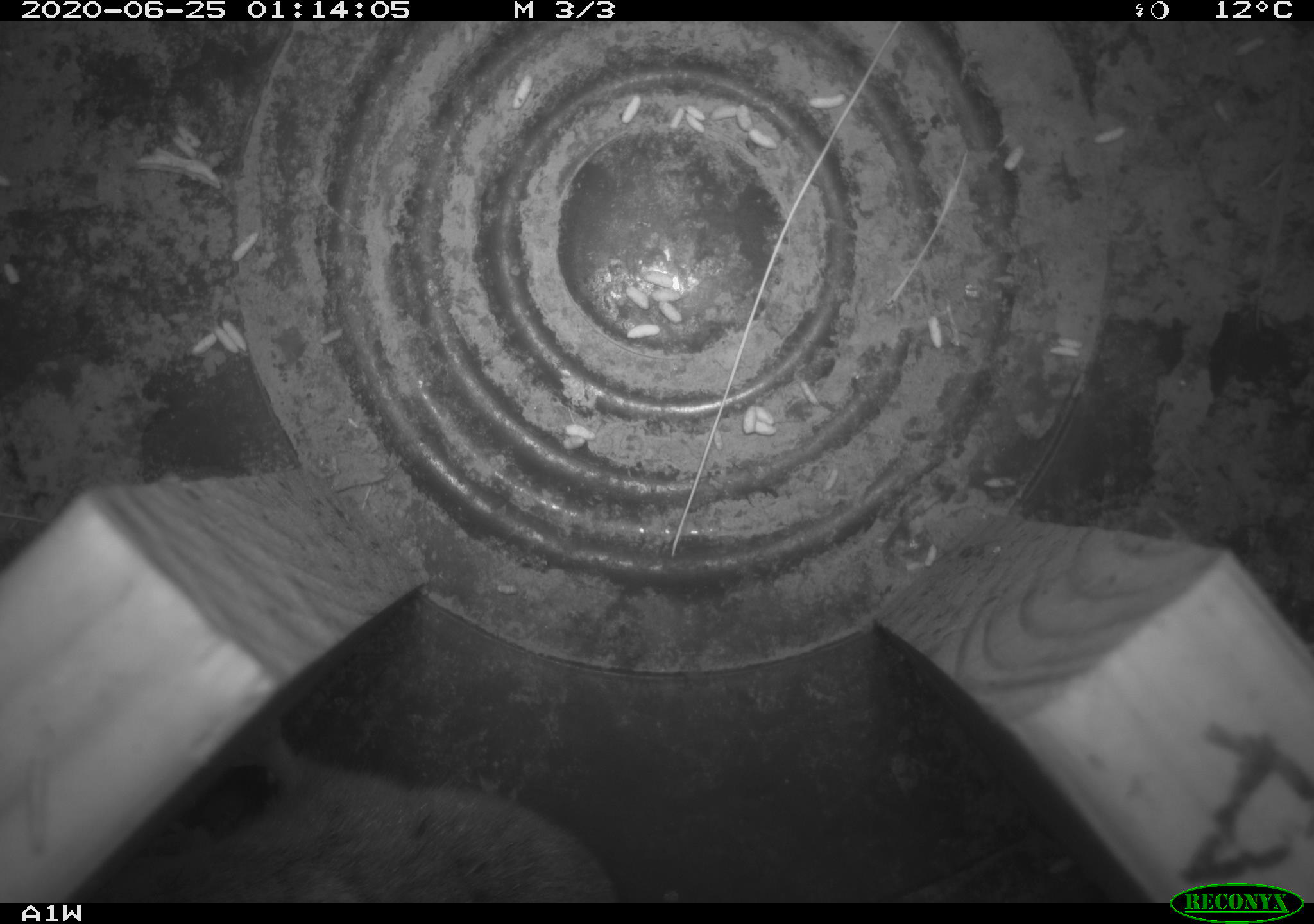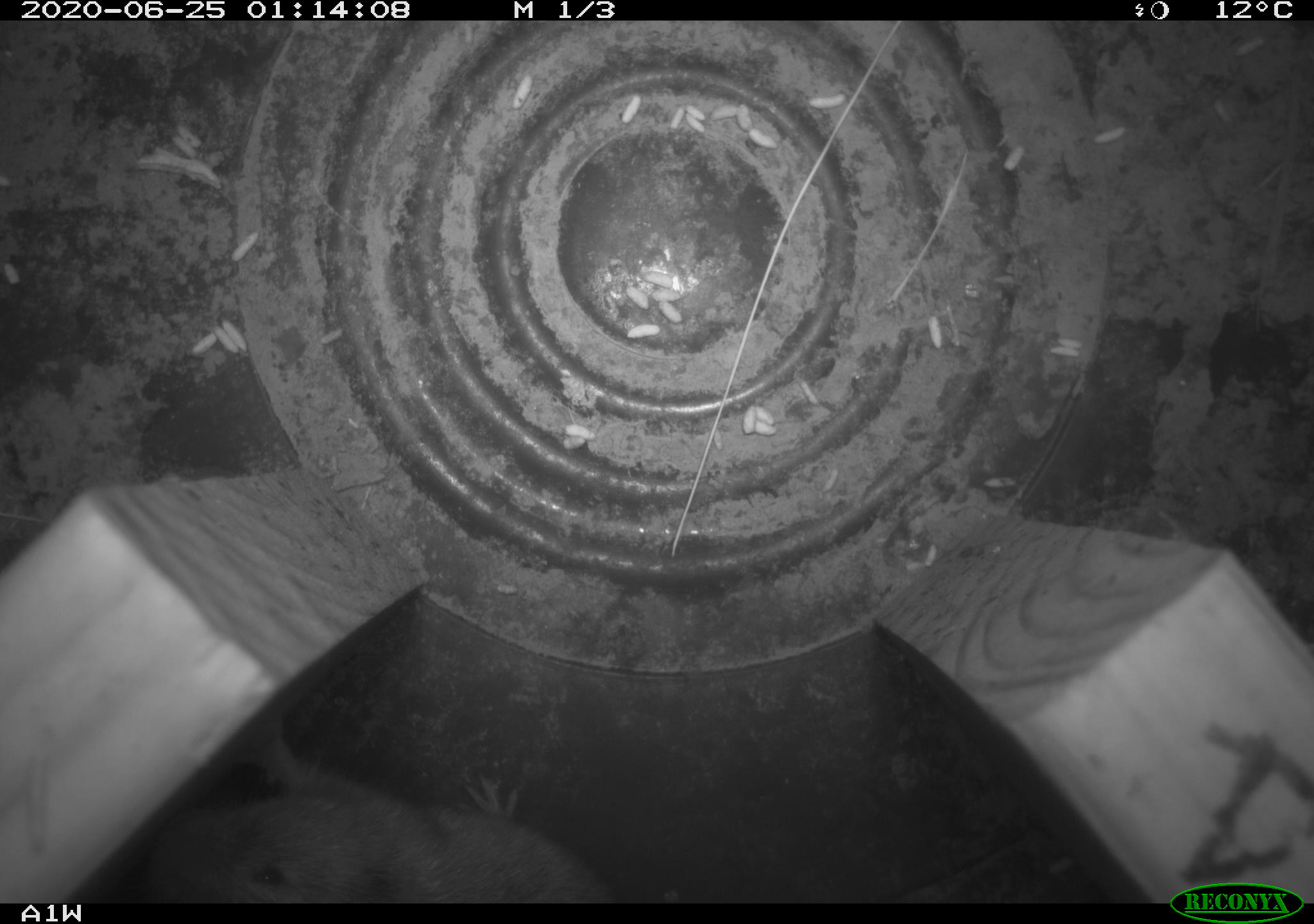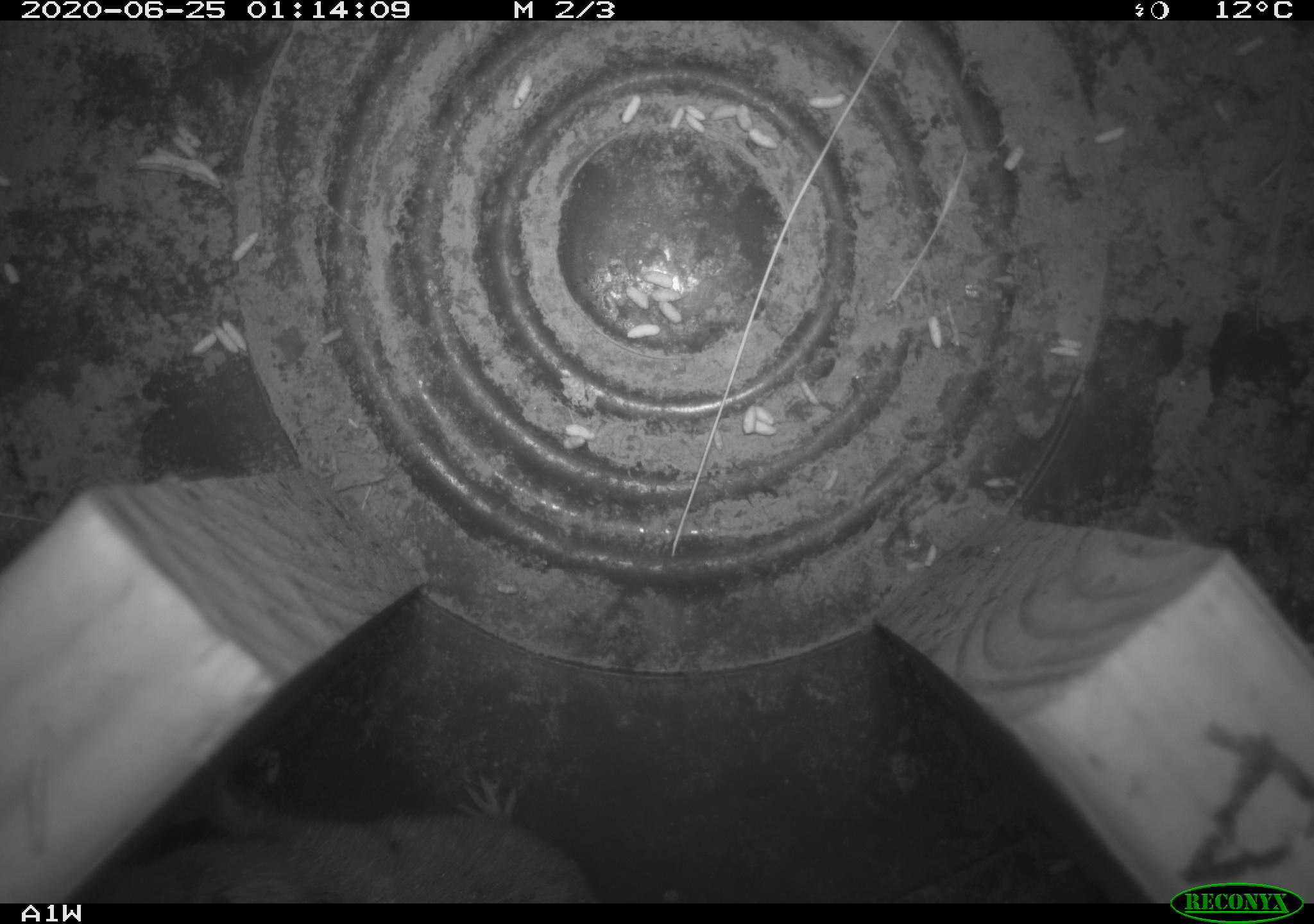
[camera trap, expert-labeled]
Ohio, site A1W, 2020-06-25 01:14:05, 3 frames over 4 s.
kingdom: Animalia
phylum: Chordata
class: Mammalia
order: Rodentia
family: Cricetidae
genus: Microtus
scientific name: Microtus pennsylvanicus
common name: meadow vole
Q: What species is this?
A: Meadow vole (Microtus pennsylvanicus).